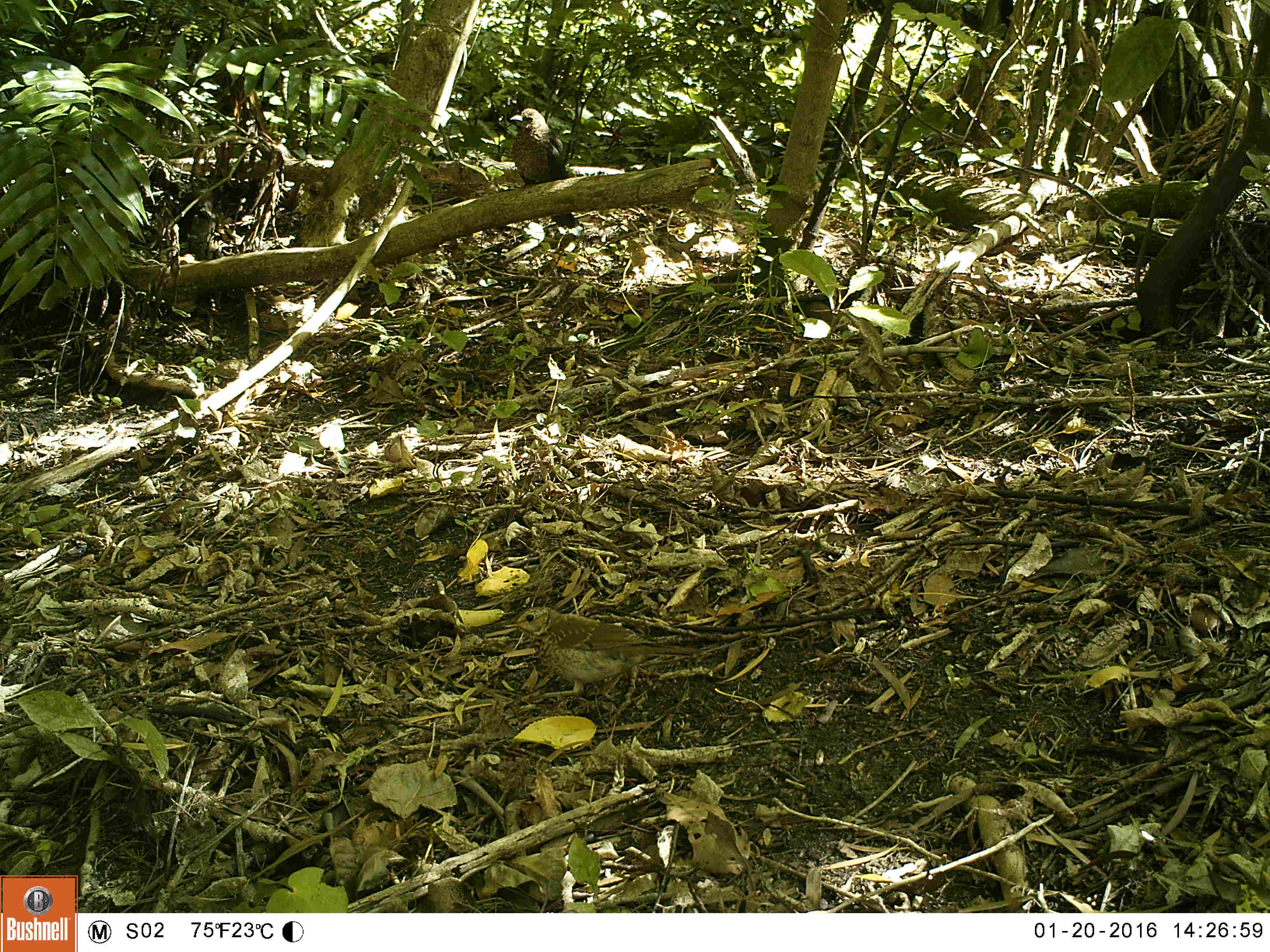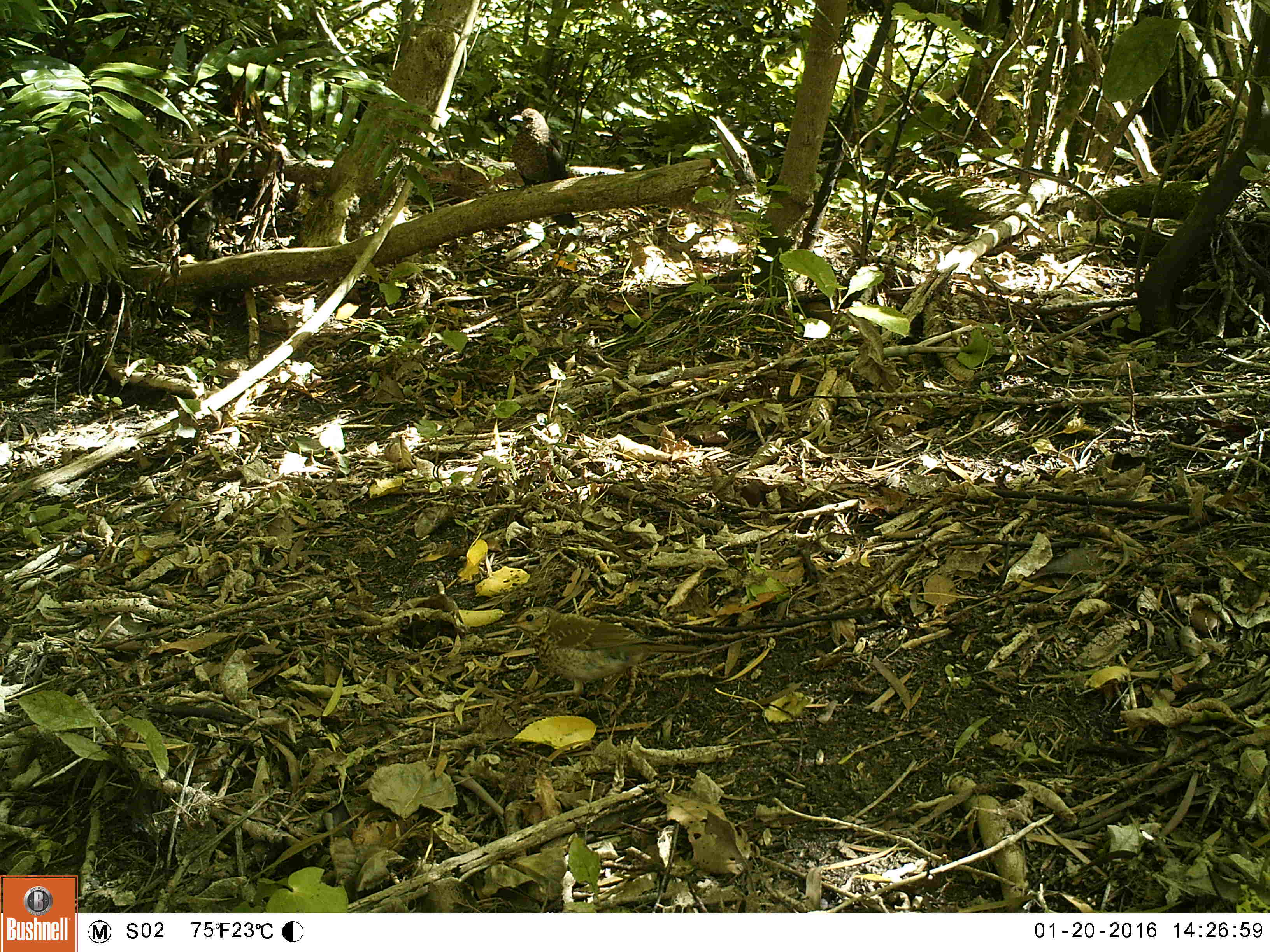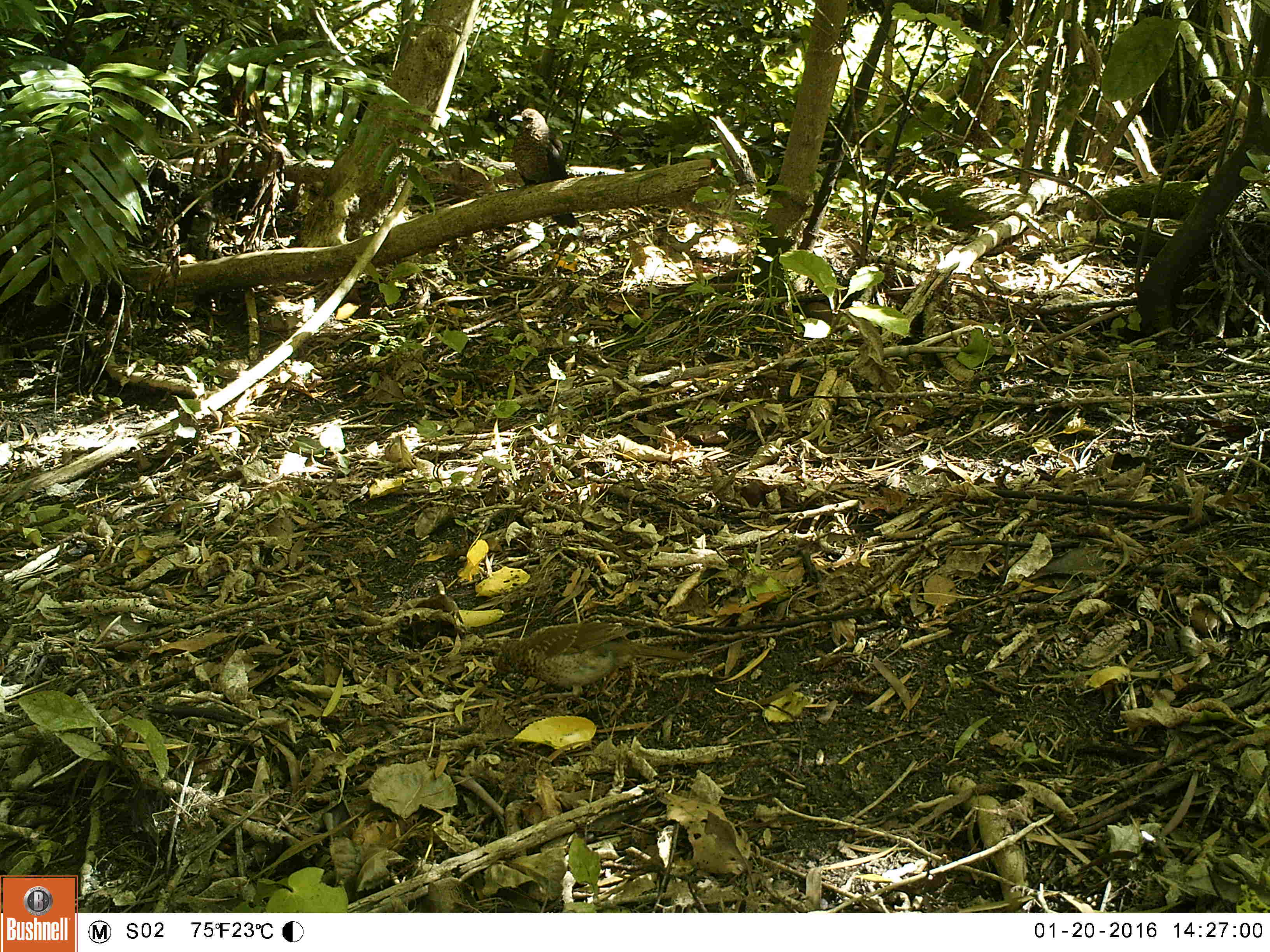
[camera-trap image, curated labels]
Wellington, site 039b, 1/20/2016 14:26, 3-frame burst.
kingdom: Animalia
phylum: Chordata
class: Aves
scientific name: Aves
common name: bird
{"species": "bird (Aves)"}